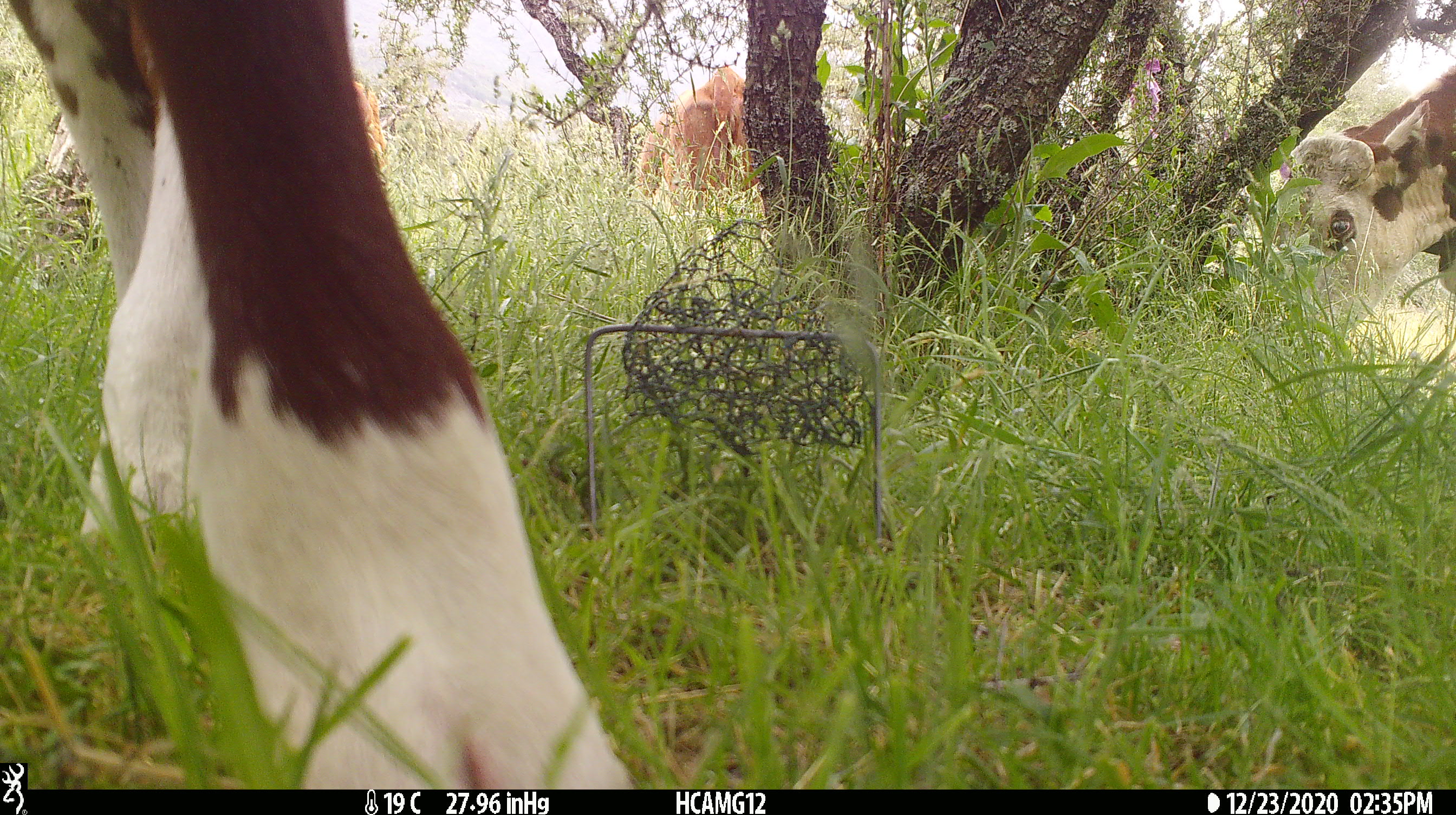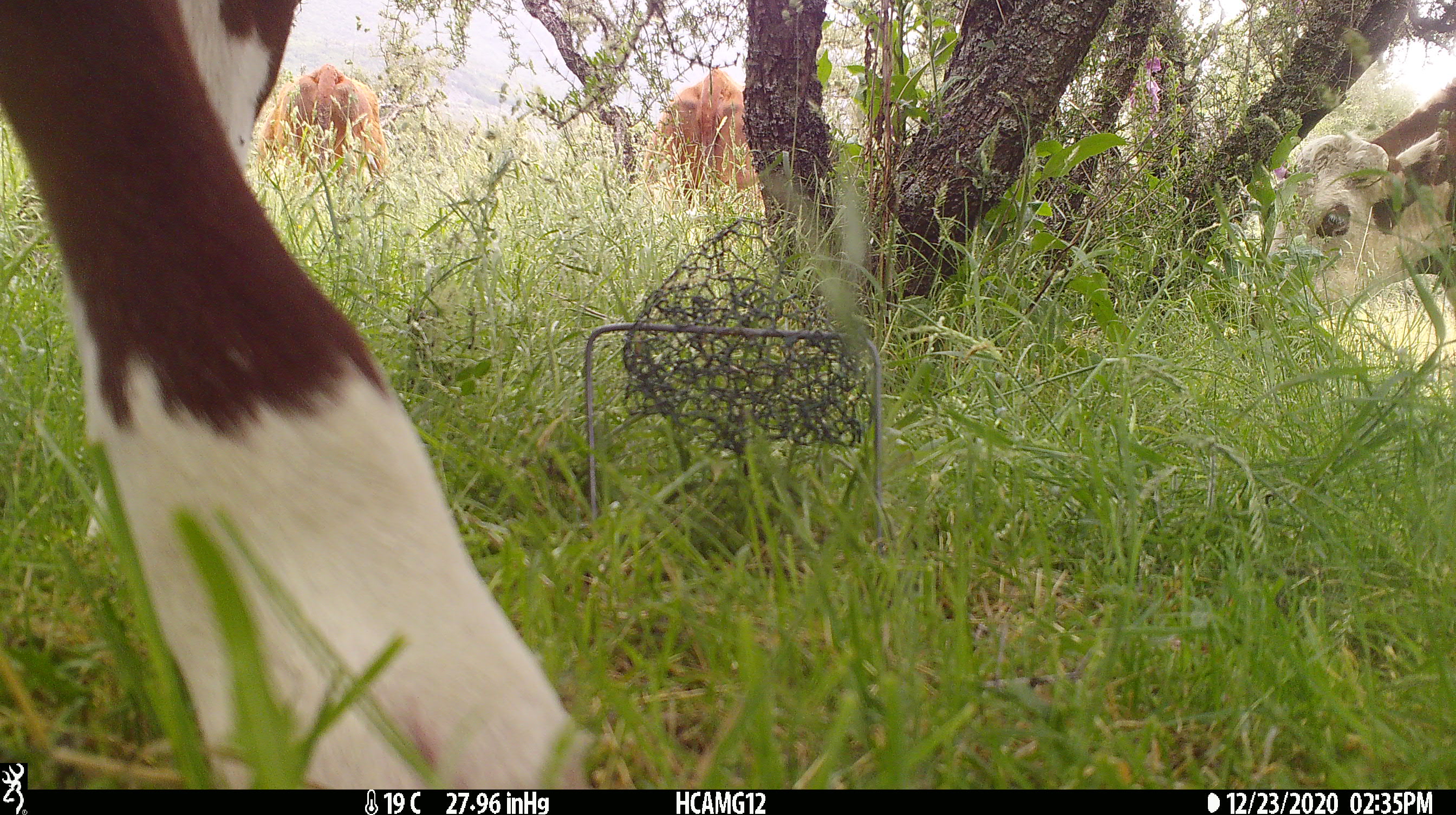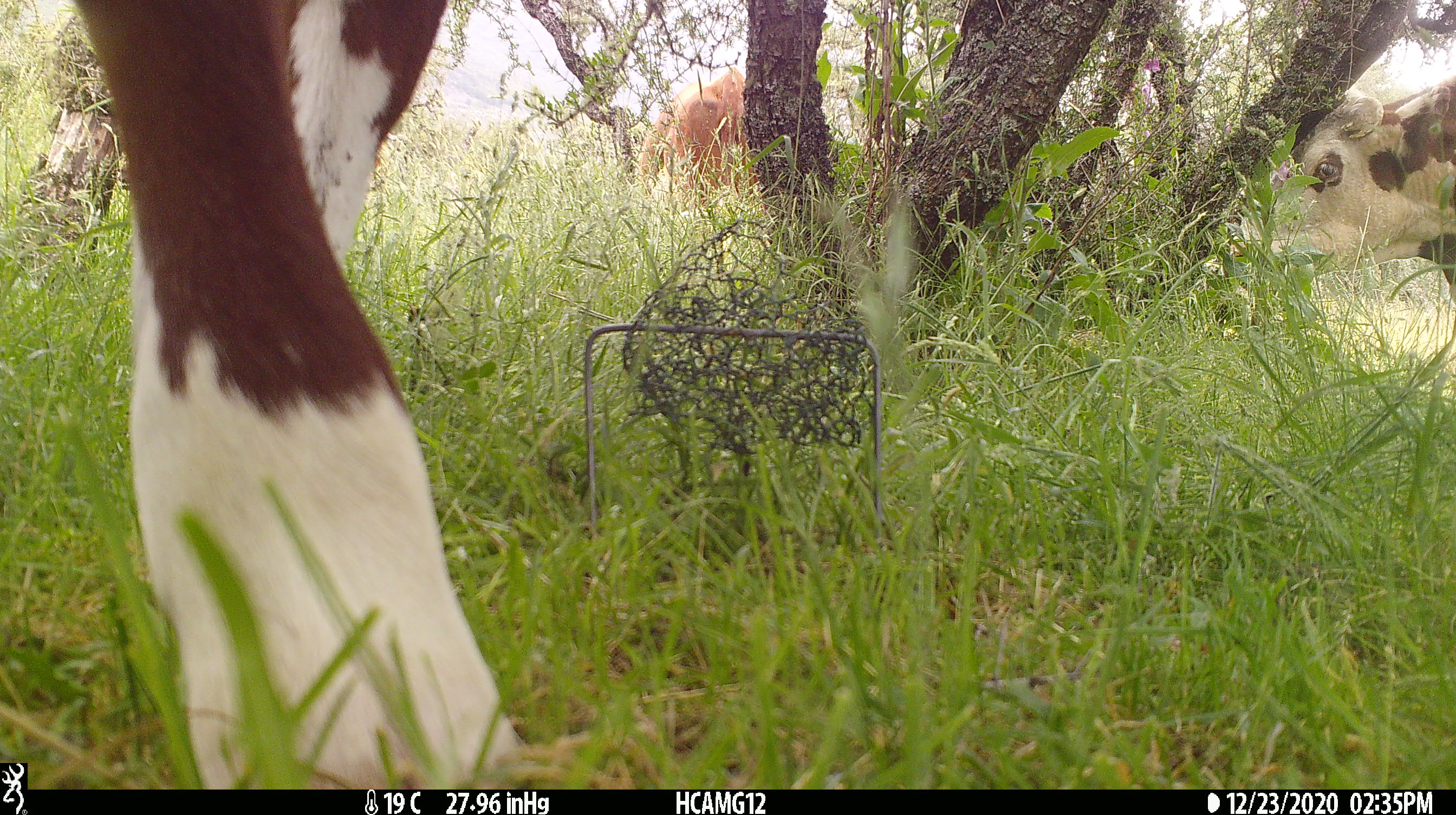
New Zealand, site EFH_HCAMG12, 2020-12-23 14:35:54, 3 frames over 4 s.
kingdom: Animalia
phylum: Chordata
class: Mammalia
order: Artiodactyla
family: Bovidae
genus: Bos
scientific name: Bos taurus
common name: domestic cow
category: cow